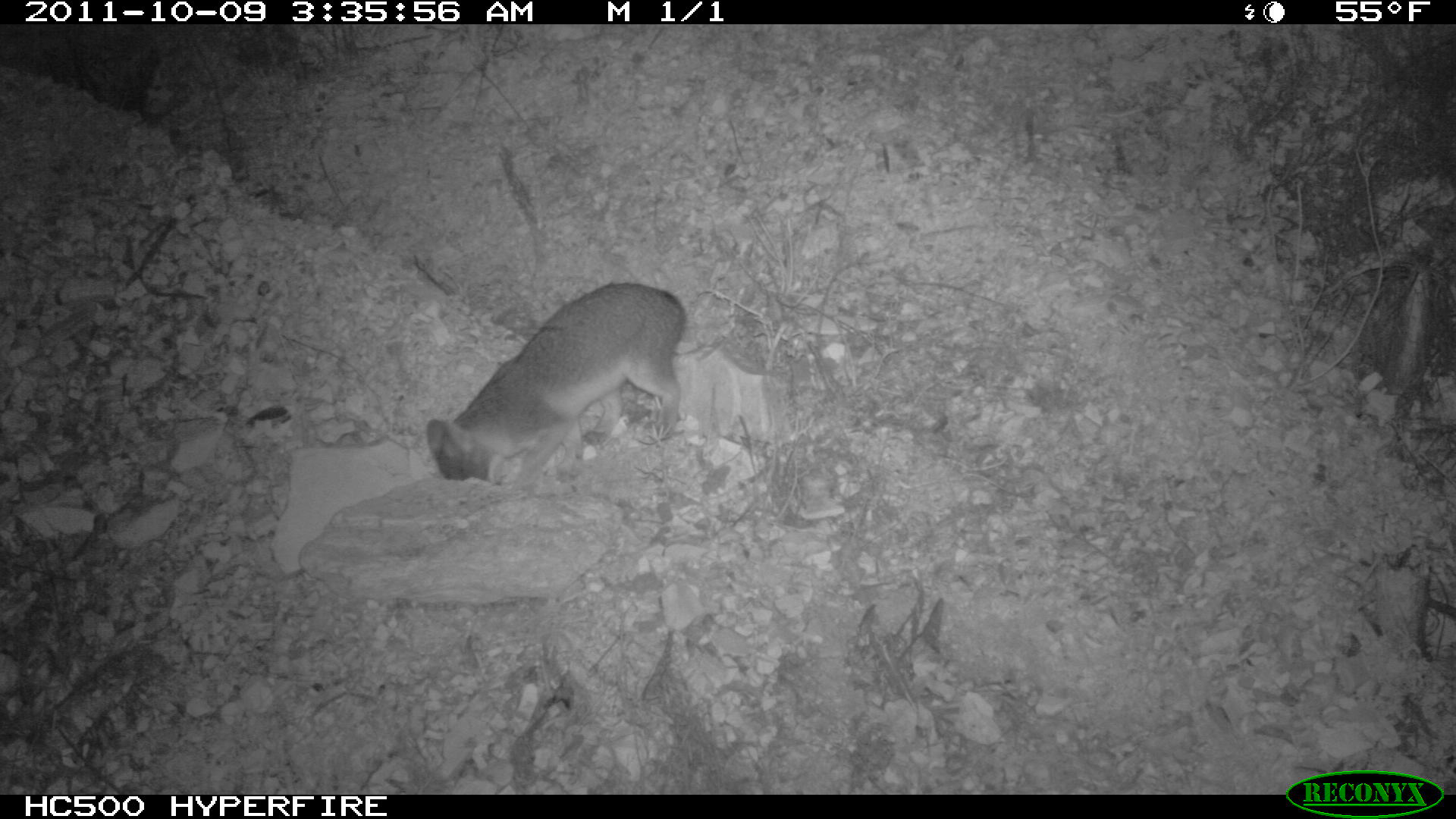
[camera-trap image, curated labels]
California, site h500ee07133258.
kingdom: Animalia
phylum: Chordata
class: Mammalia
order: Carnivora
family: Canidae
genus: Urocyon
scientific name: Urocyon littoralis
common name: island fox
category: fox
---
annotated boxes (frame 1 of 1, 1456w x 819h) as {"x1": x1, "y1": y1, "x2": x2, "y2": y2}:
fox: {"x1": 424, "y1": 282, "x2": 687, "y2": 487}